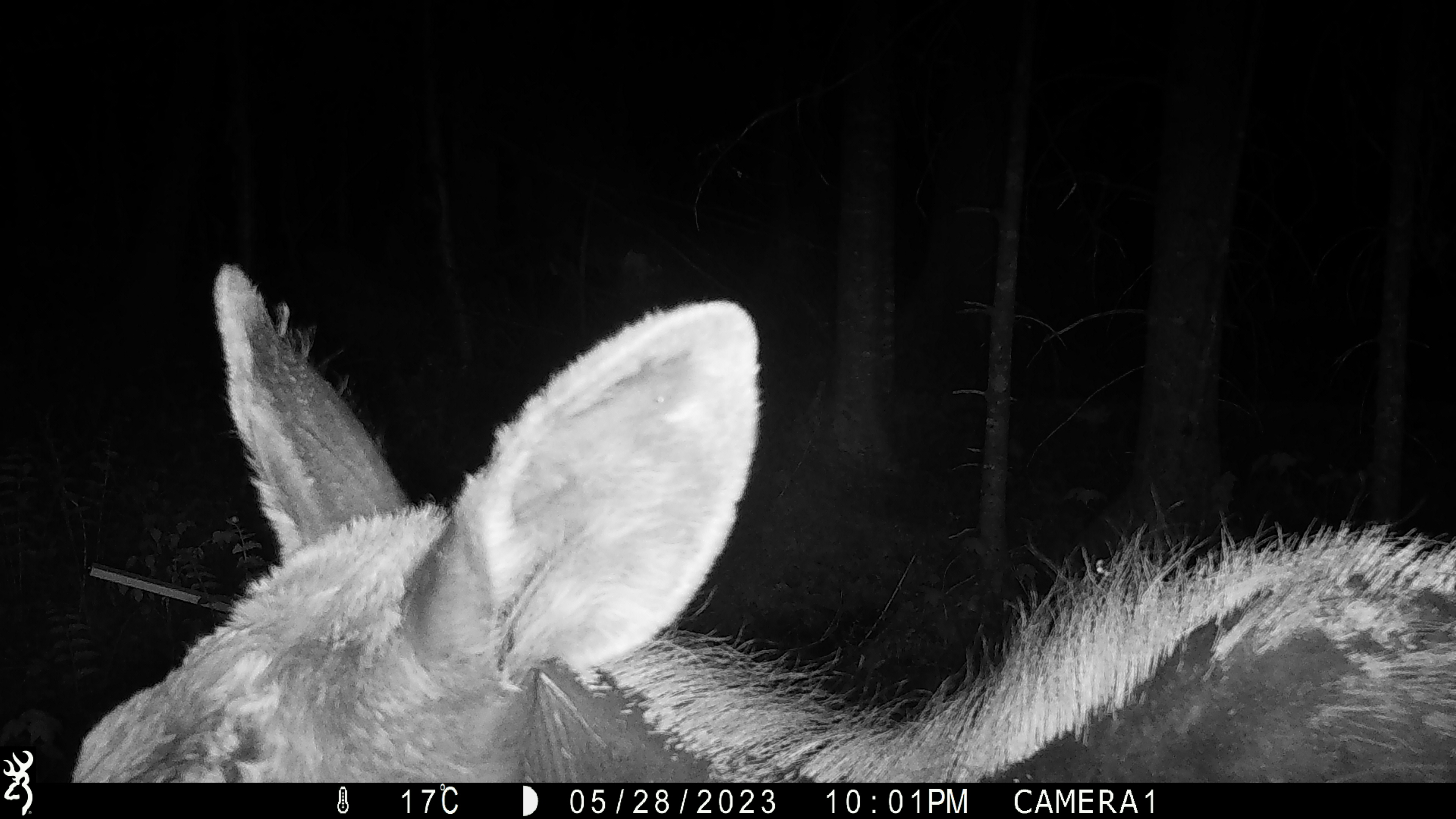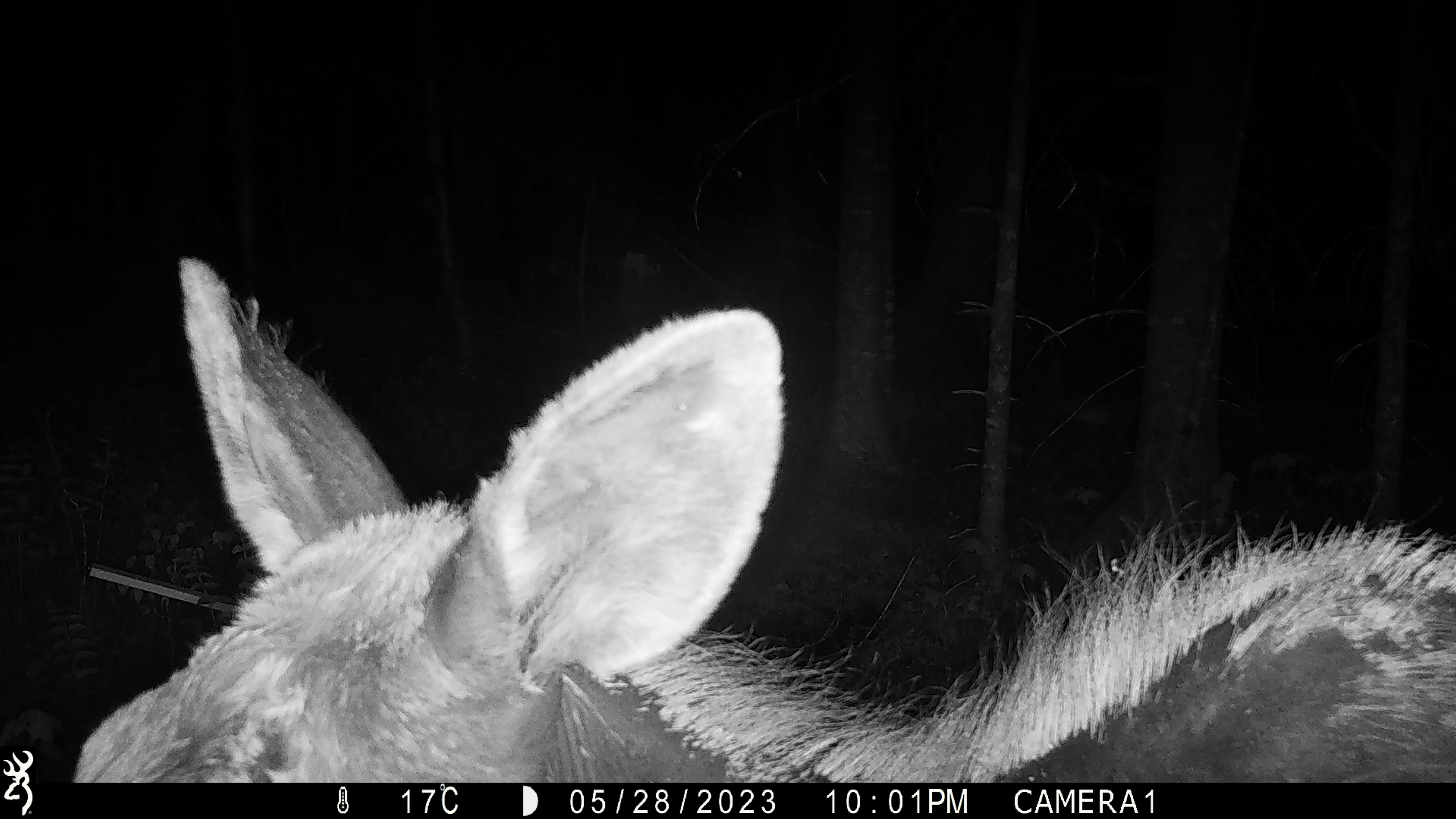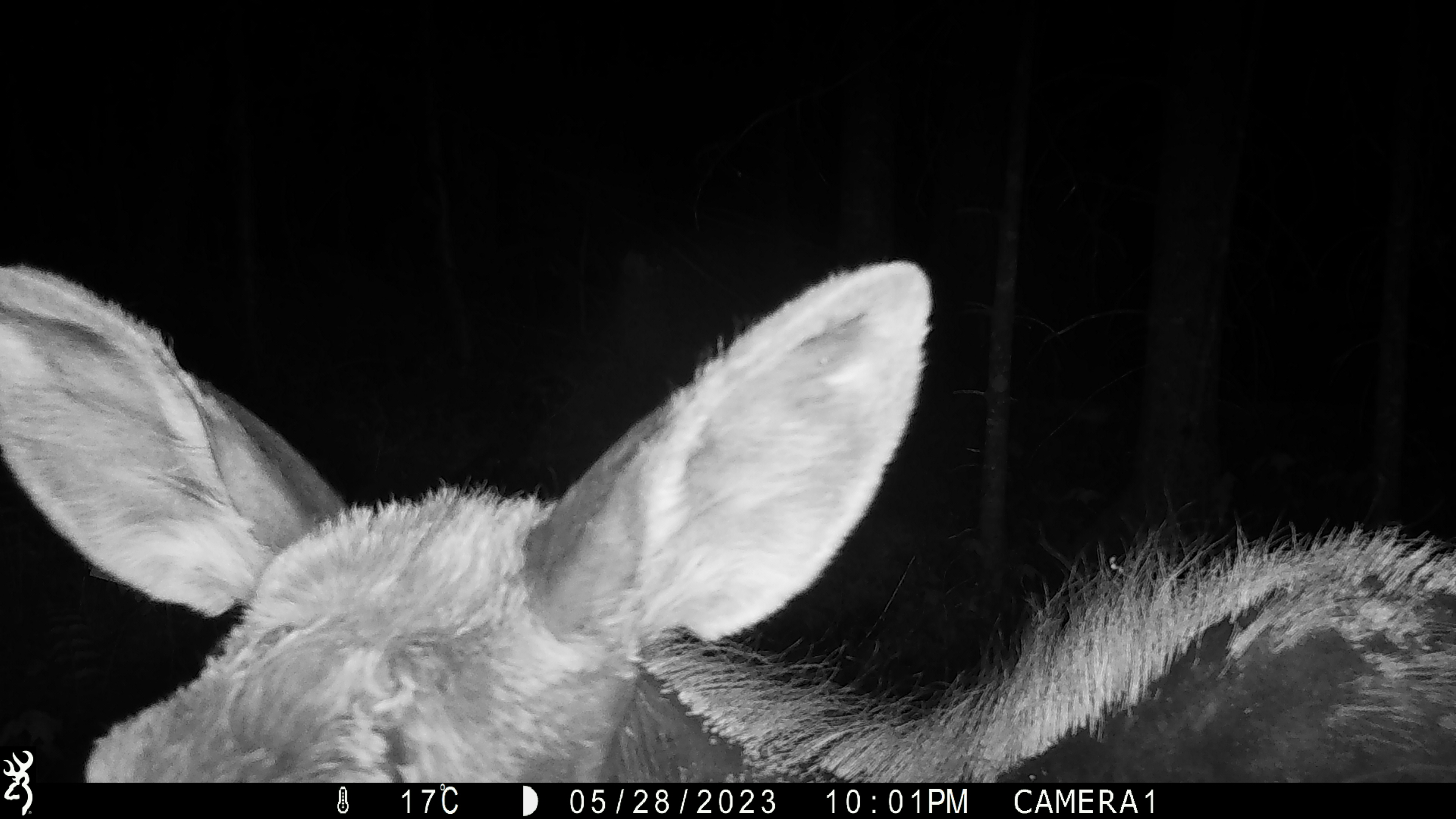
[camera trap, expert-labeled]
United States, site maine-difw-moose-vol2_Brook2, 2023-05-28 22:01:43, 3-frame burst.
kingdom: Animalia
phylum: Chordata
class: Mammalia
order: Artiodactyla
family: Cervidae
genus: Alces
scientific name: Alces alces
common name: moose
Moose (Alces alces).